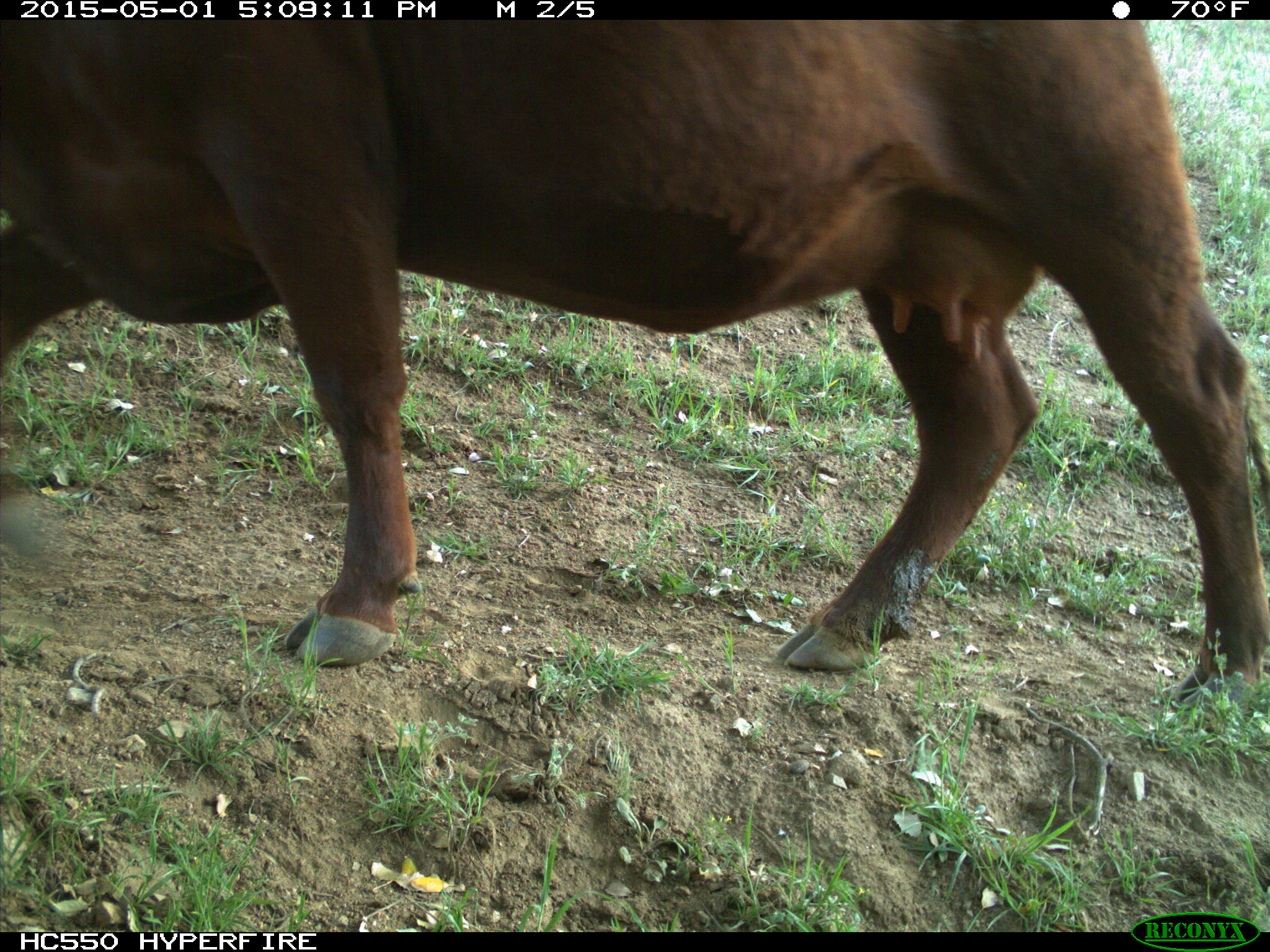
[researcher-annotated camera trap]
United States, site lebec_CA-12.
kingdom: Animalia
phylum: Chordata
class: Mammalia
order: Artiodactyla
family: Bovidae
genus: Bos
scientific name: Bos taurus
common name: domestic cow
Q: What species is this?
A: Bos taurus (domestic cow).